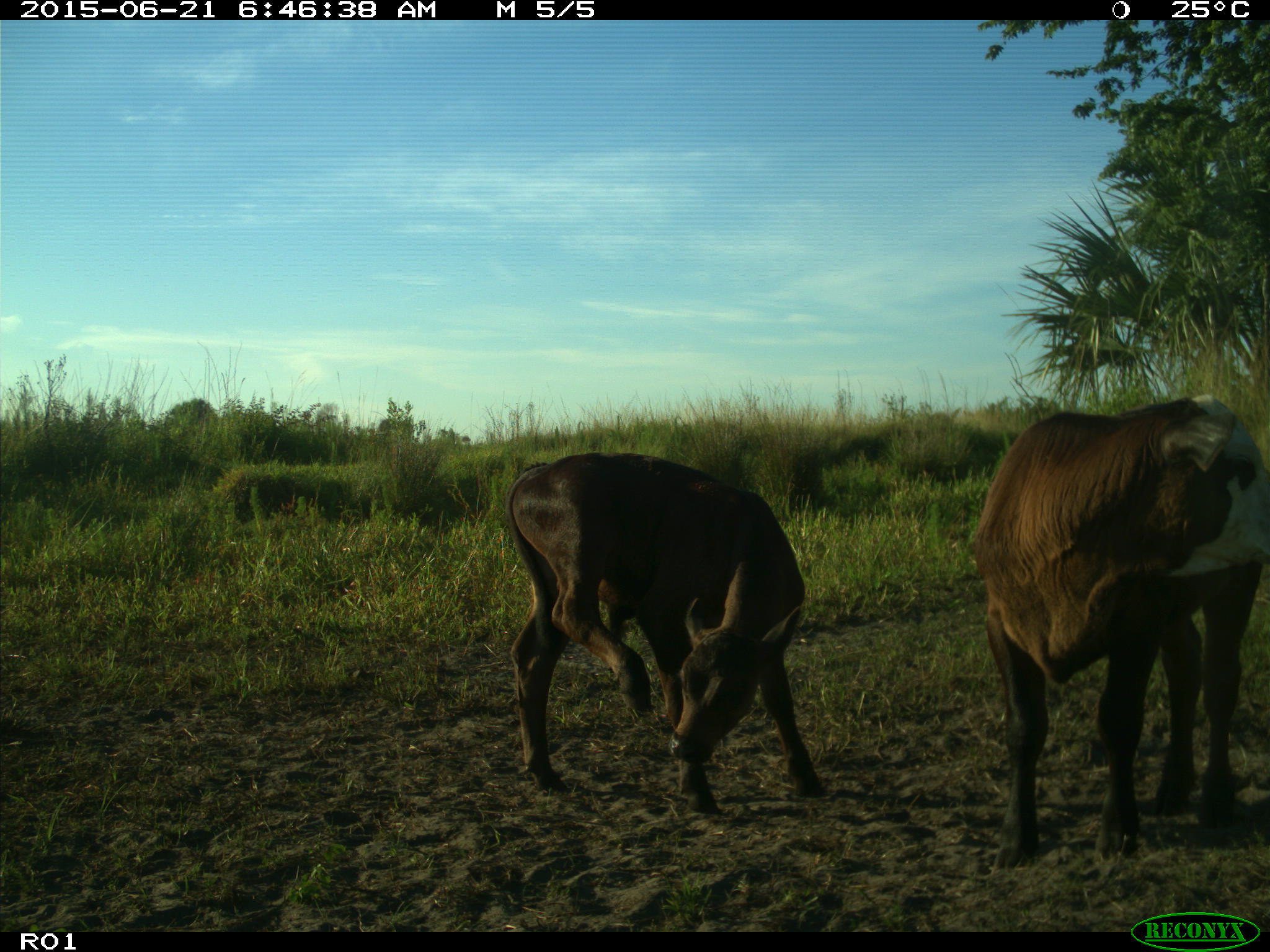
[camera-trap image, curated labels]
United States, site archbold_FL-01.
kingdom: Animalia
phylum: Chordata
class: Mammalia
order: Artiodactyla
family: Bovidae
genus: Bos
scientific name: Bos taurus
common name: domestic cow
Bos taurus (domestic cow).